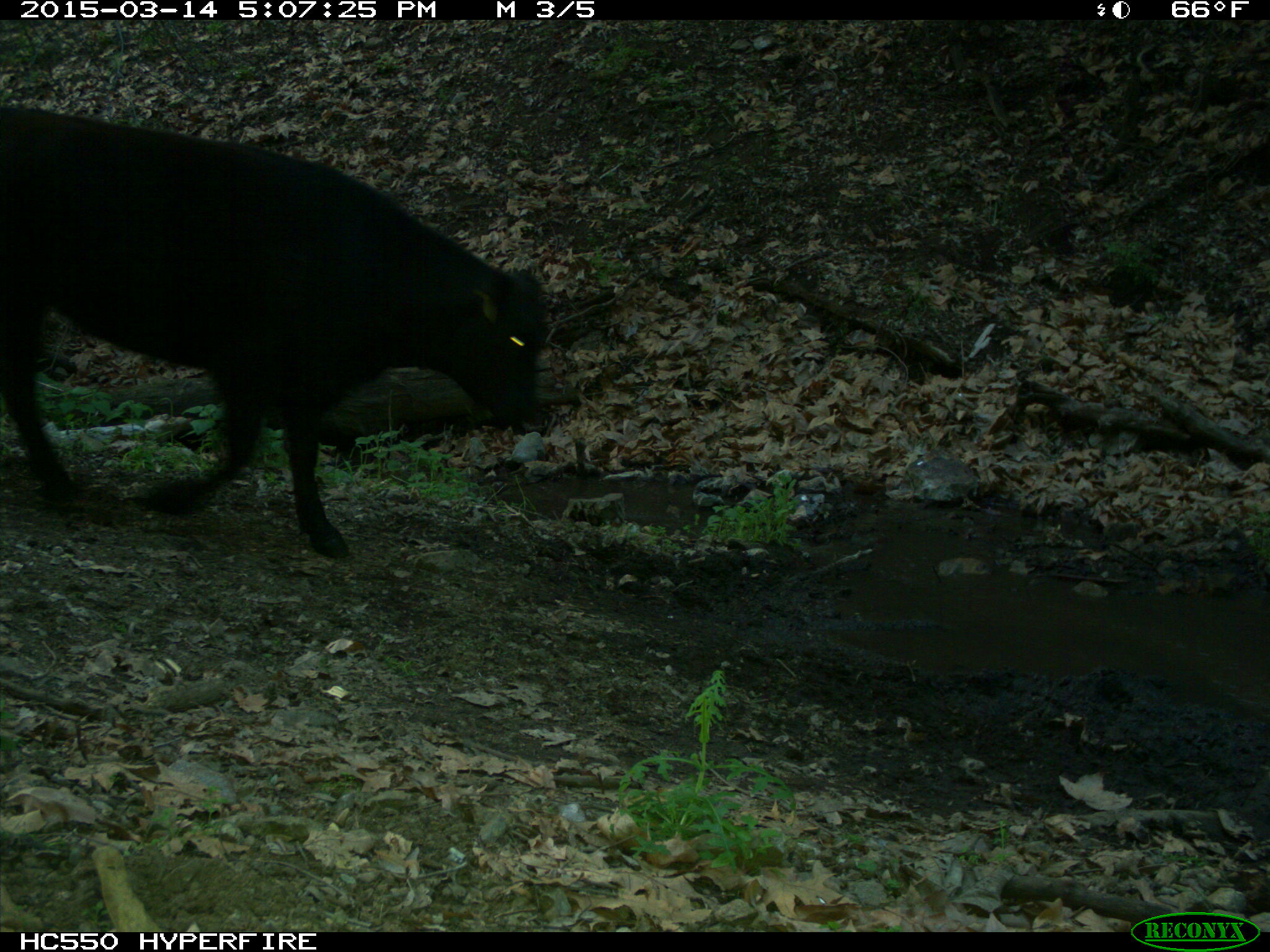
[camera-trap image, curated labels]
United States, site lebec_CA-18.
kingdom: Animalia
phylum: Chordata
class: Mammalia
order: Artiodactyla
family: Bovidae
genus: Bos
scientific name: Bos taurus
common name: domestic cow